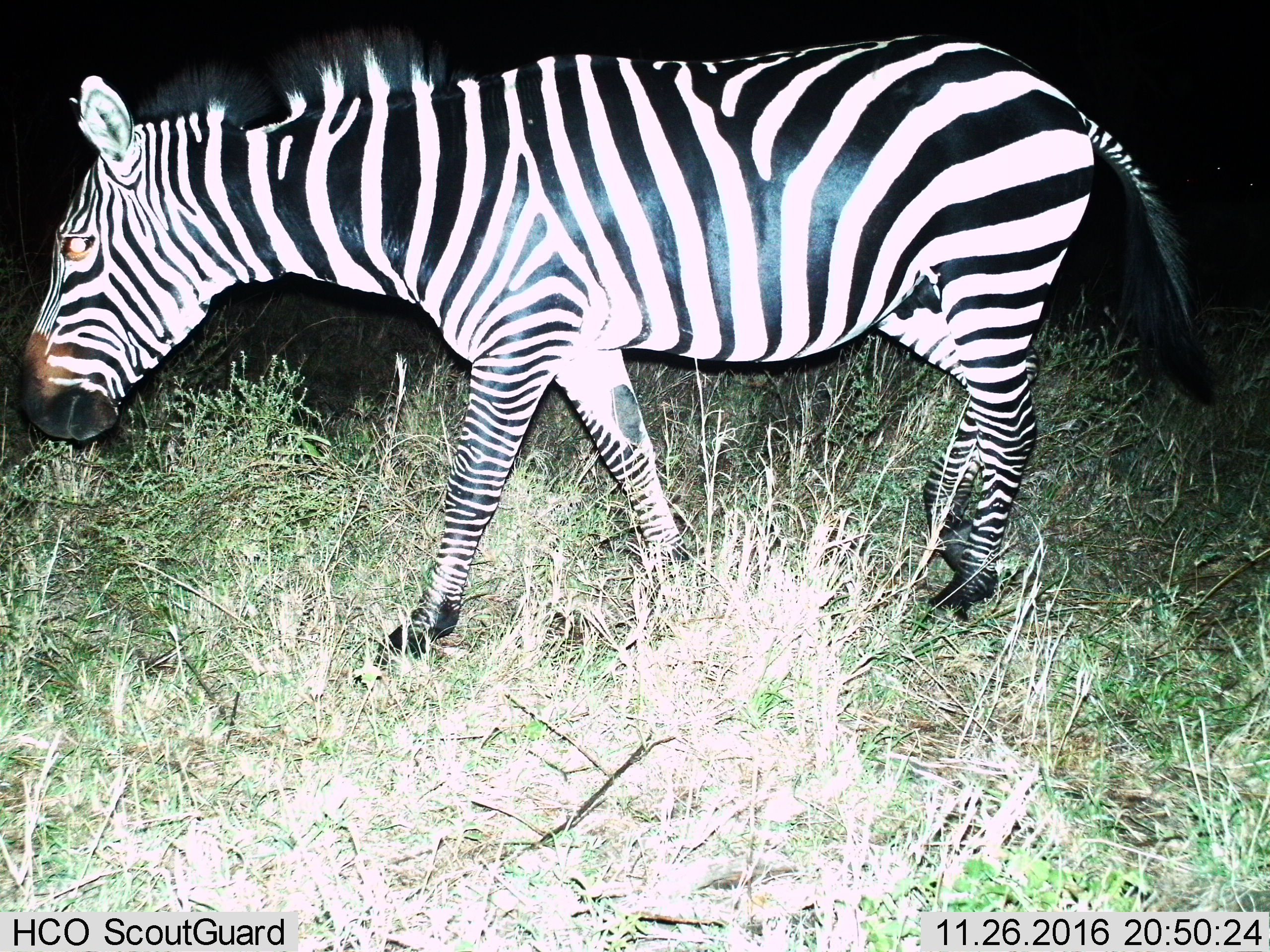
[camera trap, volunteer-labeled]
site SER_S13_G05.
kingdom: Animalia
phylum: Chordata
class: Mammalia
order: Perissodactyla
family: Equidae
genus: Equus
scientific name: Equus quagga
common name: plains zebra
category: zebraplains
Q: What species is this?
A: Zebraplains (plains zebra) (Equus quagga).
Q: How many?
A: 1.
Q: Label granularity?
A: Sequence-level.